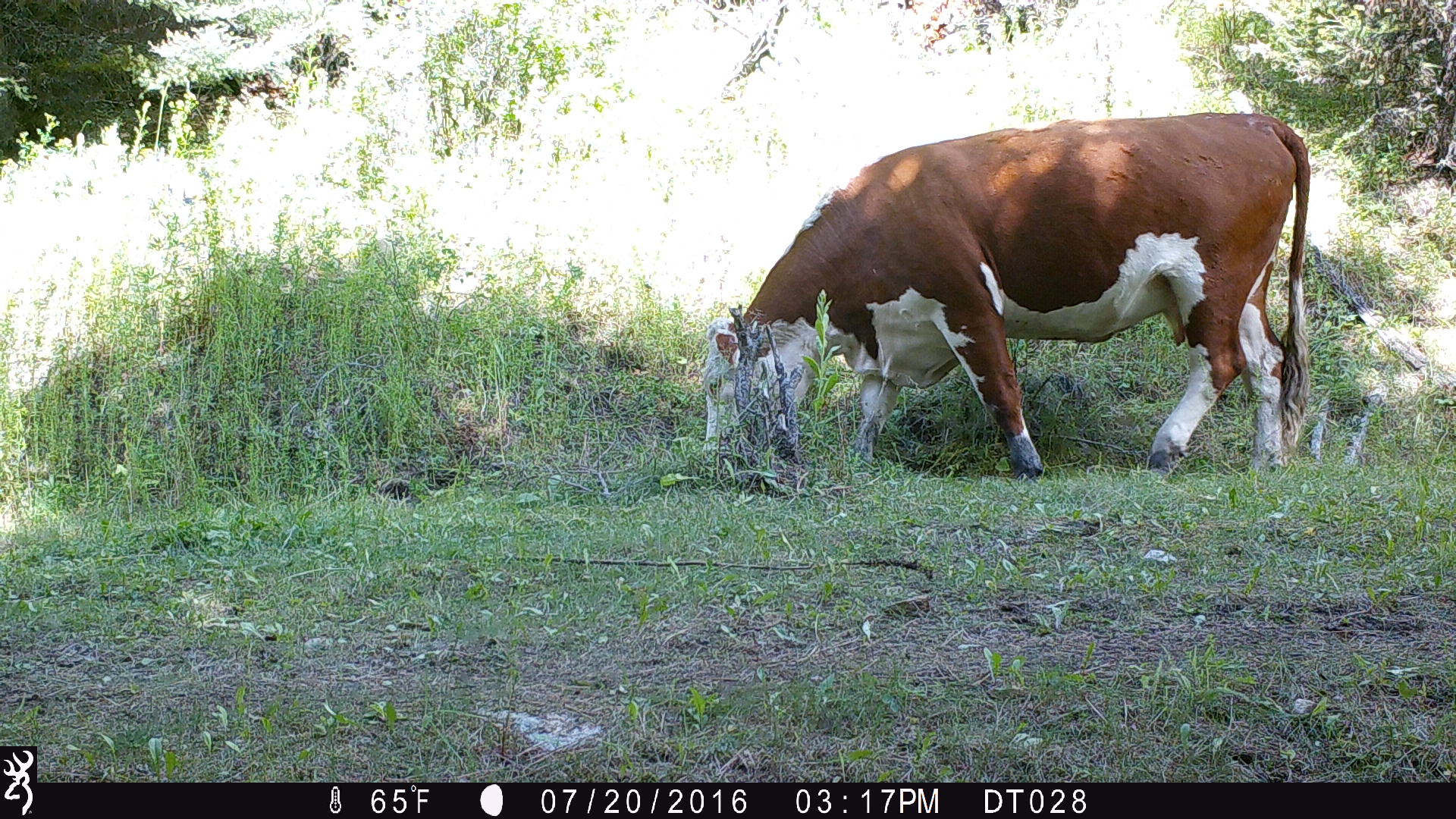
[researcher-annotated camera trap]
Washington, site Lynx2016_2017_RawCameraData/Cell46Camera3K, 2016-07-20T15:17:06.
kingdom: Animalia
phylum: Chordata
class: Mammalia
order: Artiodactyla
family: Bovidae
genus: Bos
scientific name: Bos taurus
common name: domestic cattle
Domestic cattle (Bos taurus). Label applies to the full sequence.